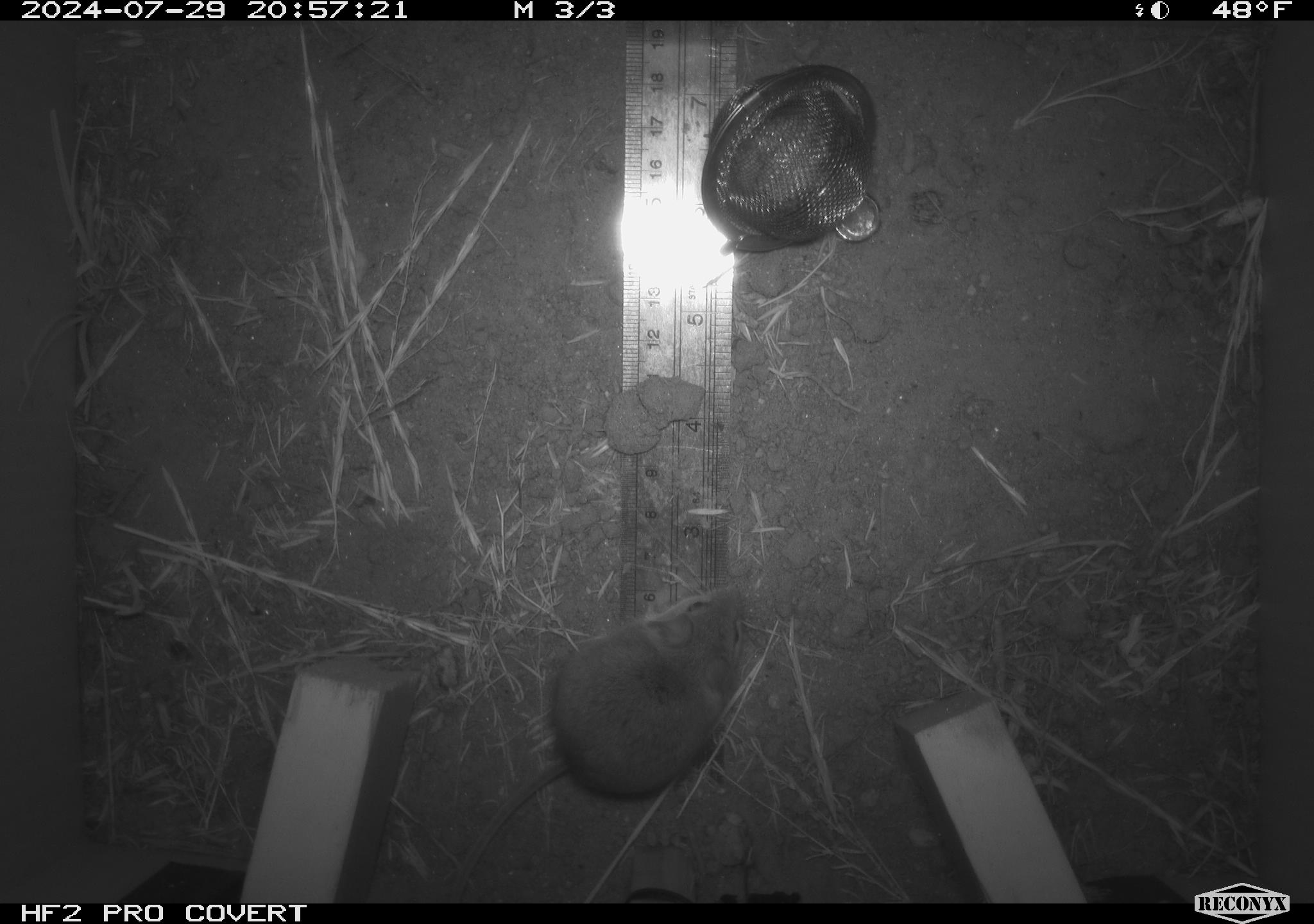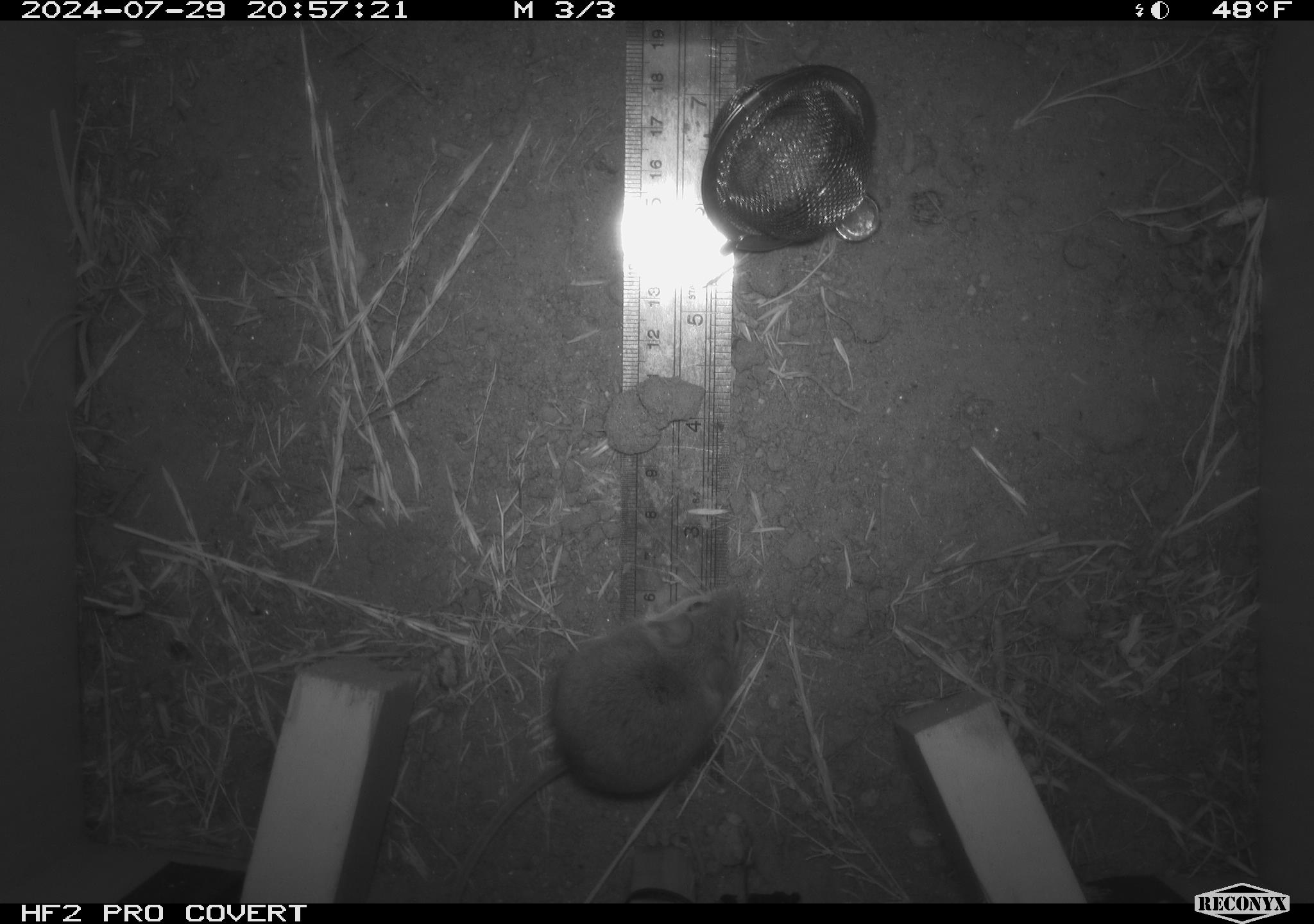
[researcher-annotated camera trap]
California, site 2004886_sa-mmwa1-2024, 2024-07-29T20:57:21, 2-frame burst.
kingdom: Animalia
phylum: Chordata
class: Mammalia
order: Rodentia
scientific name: Rodentia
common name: mouse species